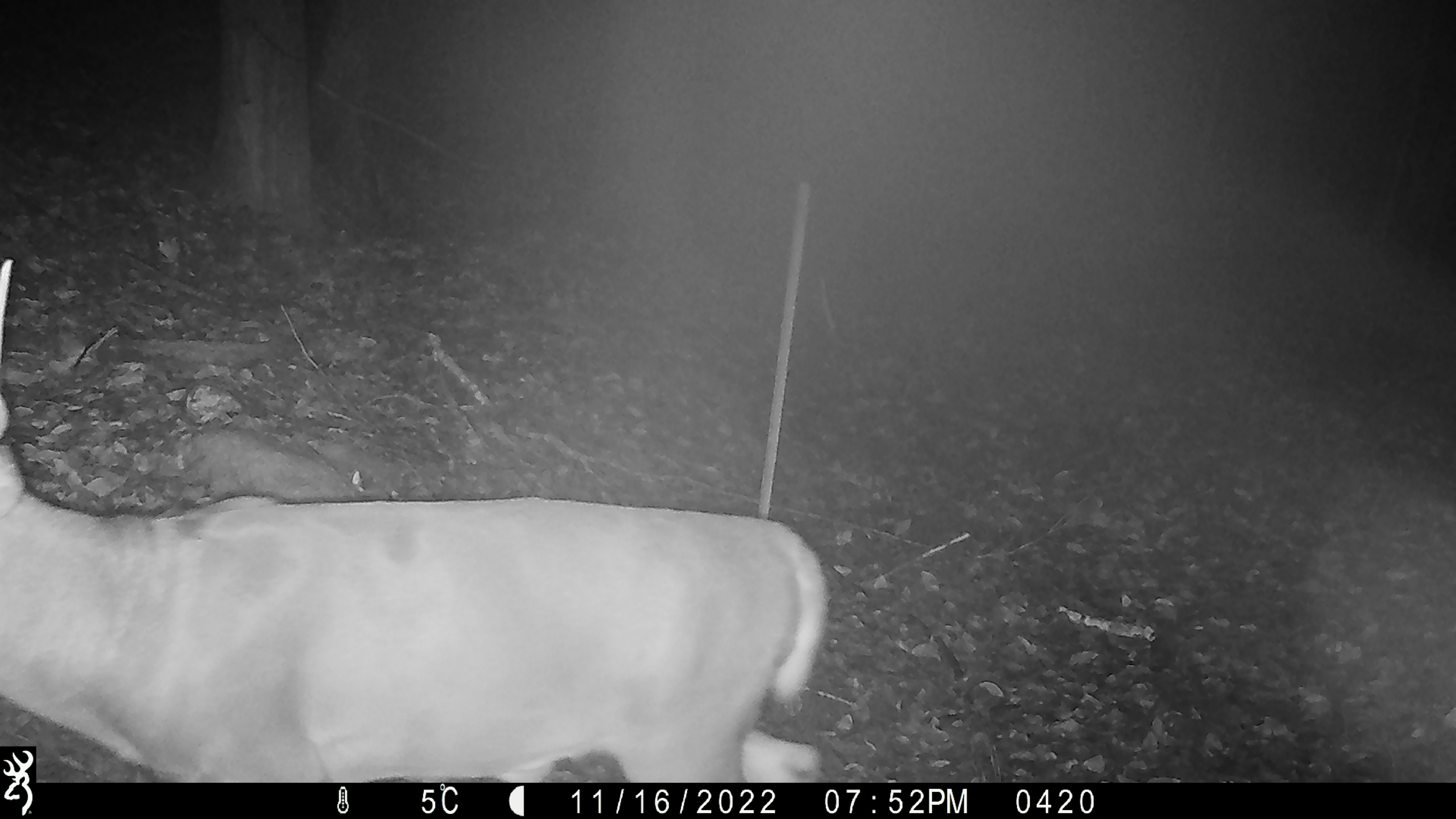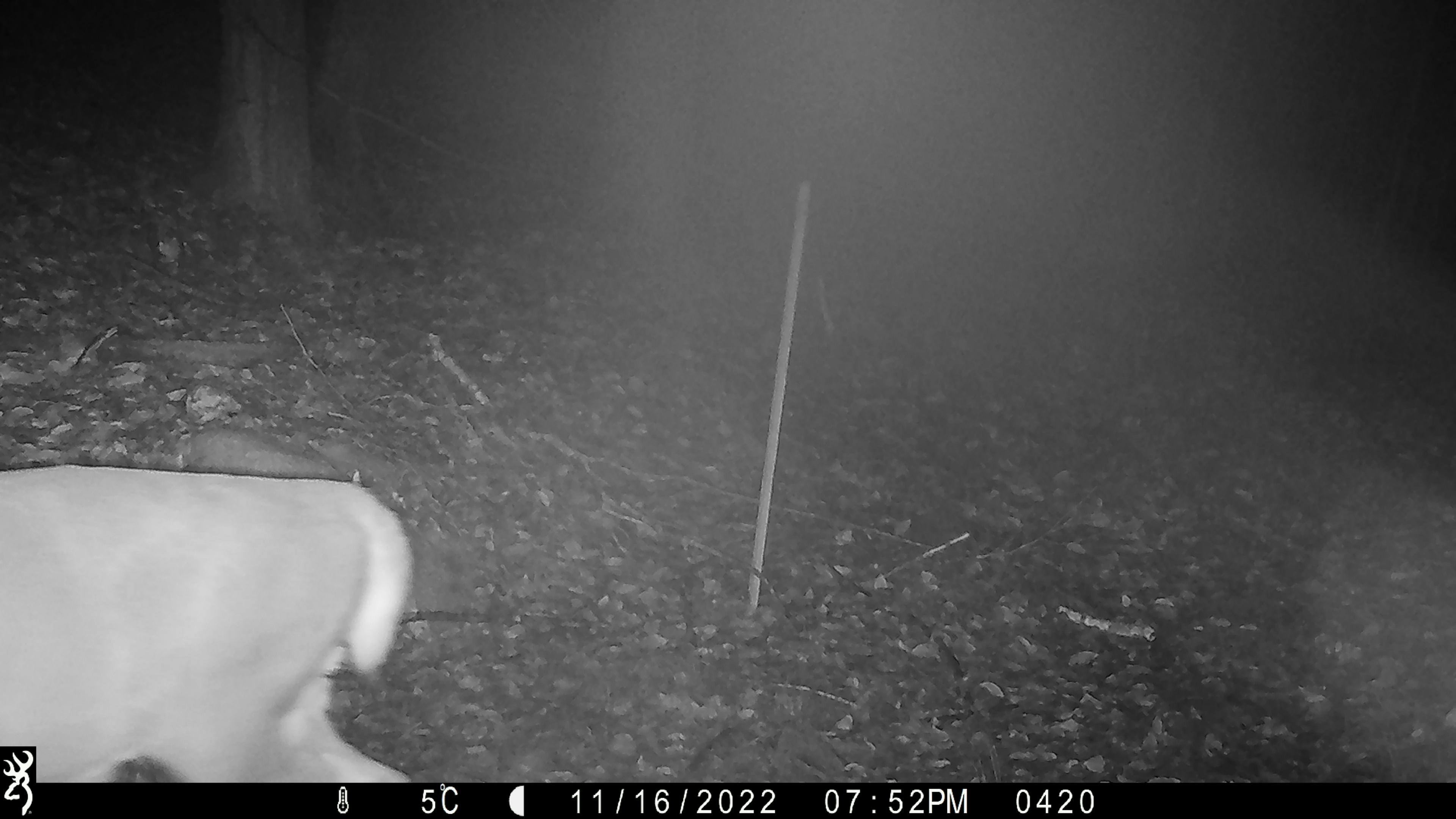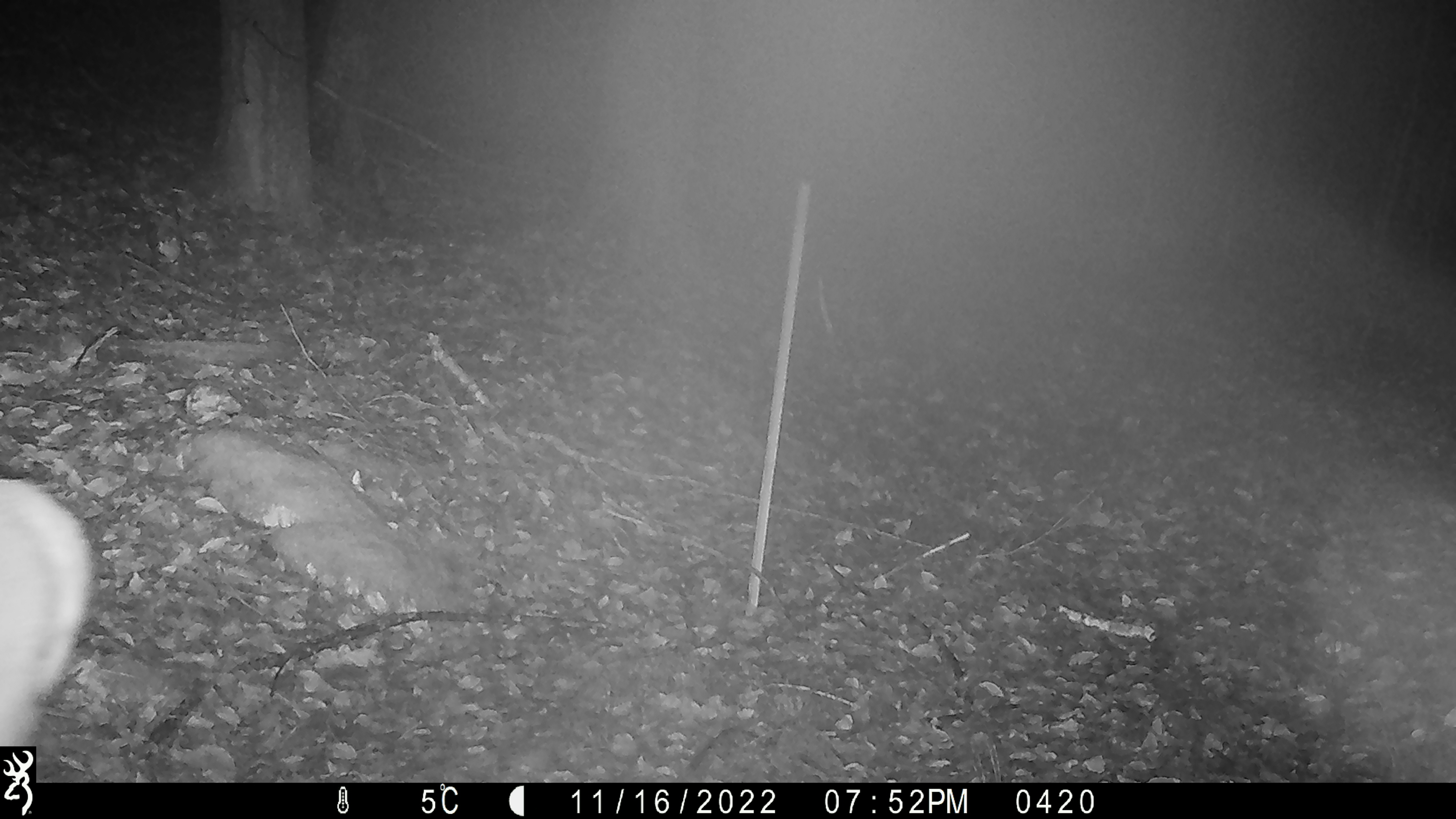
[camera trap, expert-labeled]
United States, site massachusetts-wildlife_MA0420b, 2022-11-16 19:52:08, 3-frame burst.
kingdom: Animalia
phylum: Chordata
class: Mammalia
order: Artiodactyla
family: Cervidae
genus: Odocoileus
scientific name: Odocoileus virginianus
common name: white-tailed deer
White-tailed deer (Odocoileus virginianus).